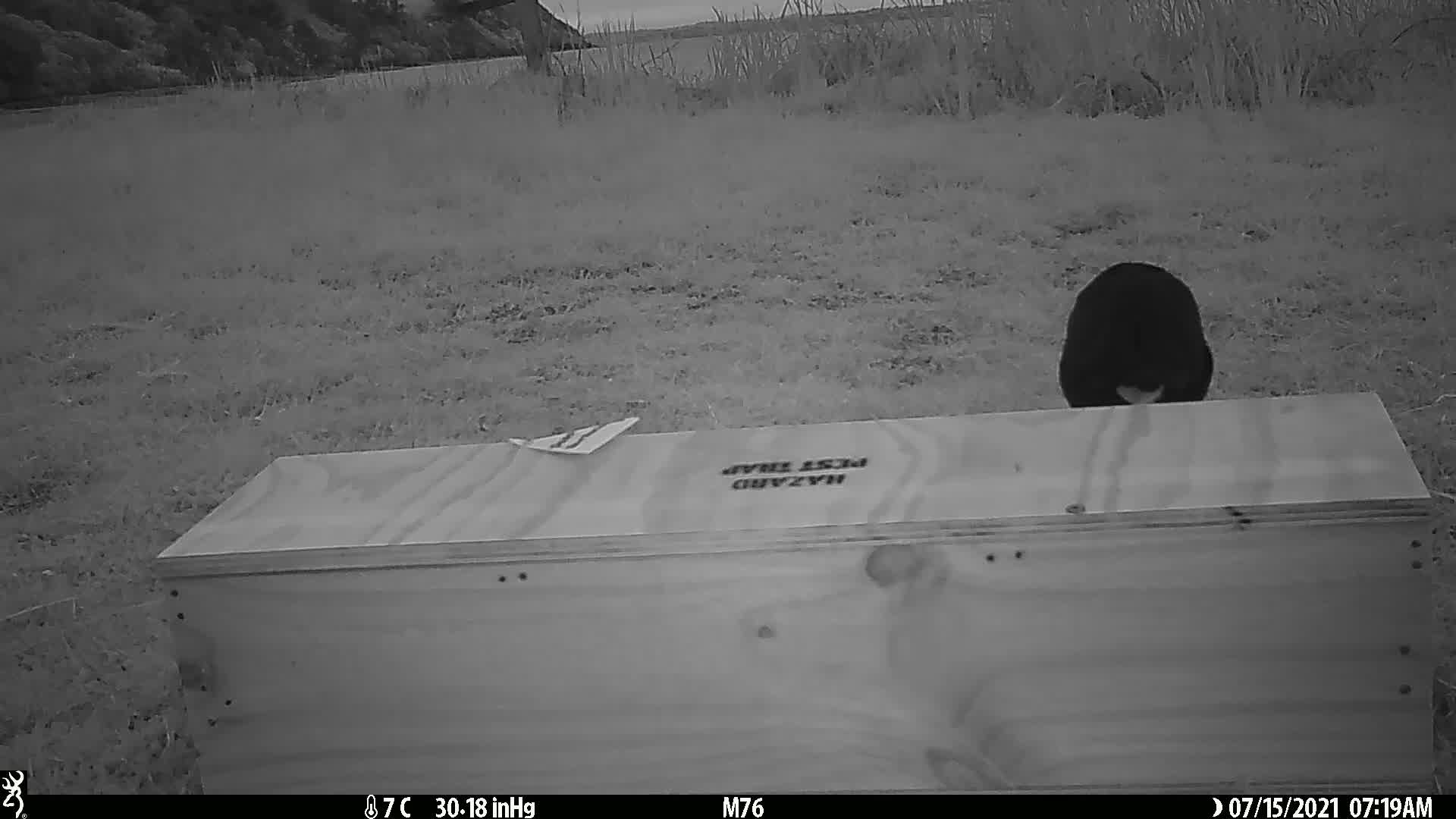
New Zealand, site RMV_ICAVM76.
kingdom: Animalia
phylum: Chordata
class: Aves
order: Gruiformes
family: Rallidae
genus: Porphyrio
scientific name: Porphyrio melanotus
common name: australasian swamphen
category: pukeko